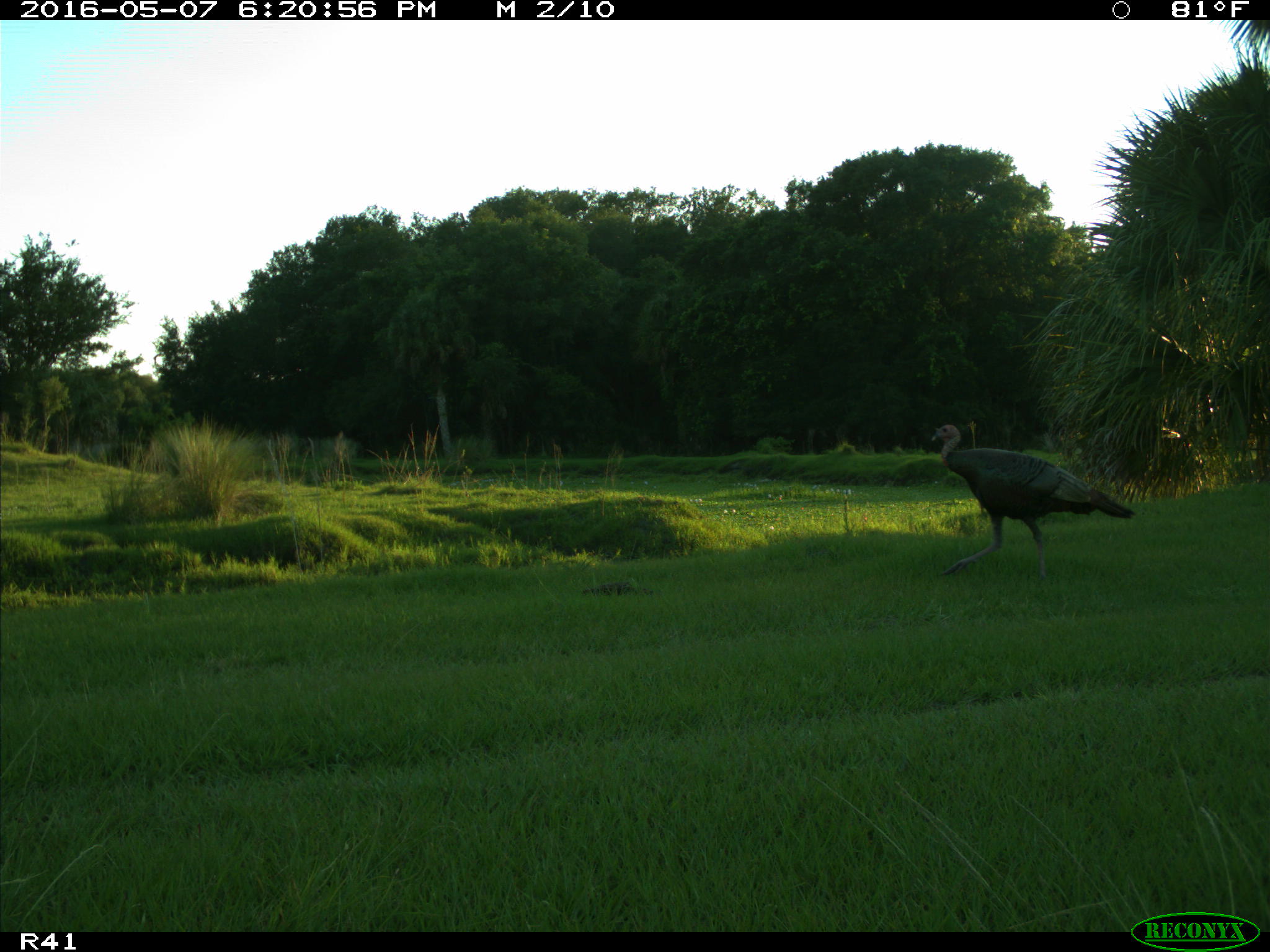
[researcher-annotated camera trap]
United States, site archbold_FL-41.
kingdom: Animalia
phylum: Chordata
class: Aves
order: Galliformes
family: Phasianidae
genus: Meleagris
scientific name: Meleagris gallopavo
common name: wild turkey